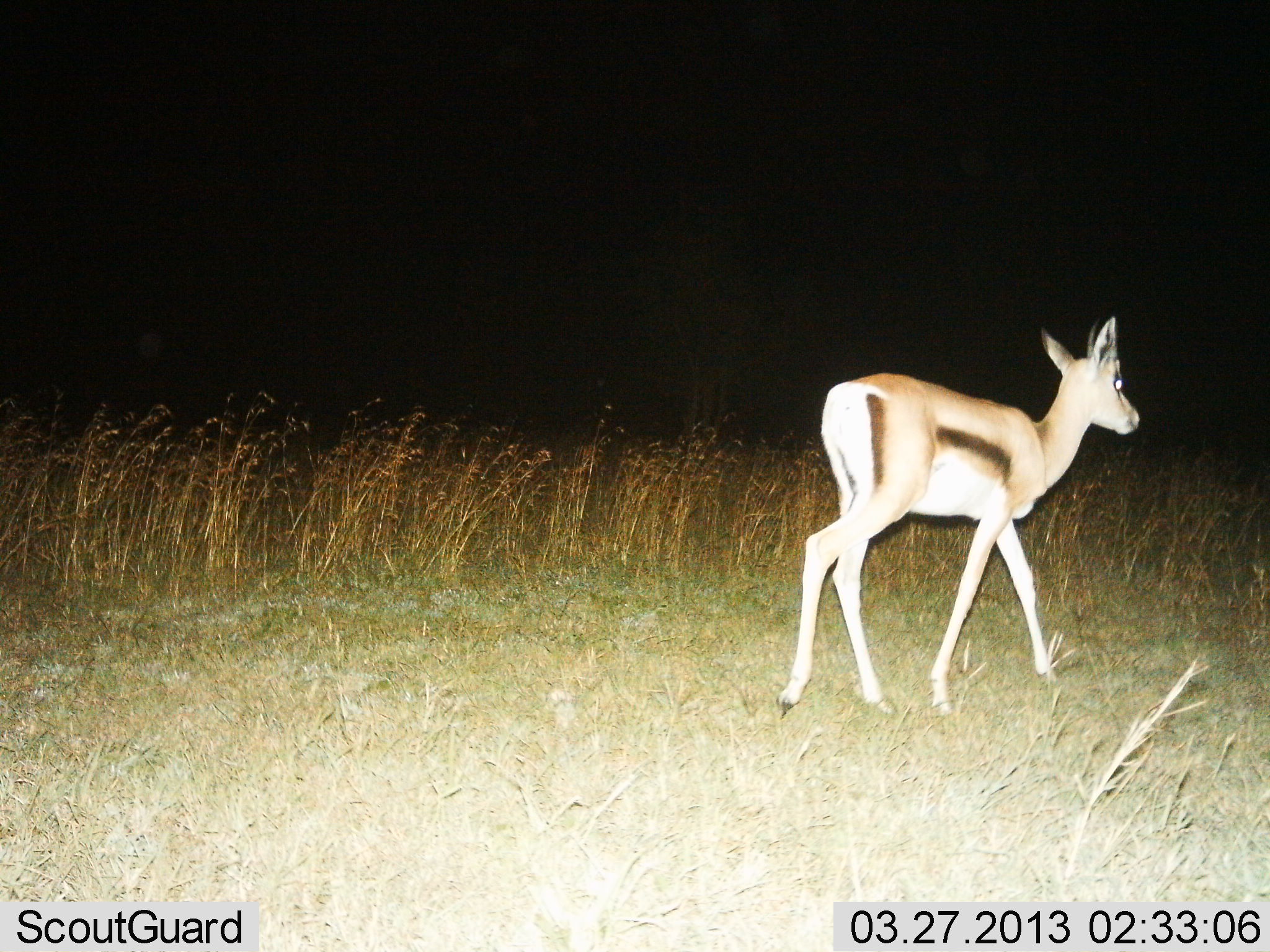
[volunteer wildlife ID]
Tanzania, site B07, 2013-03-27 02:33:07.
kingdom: Animalia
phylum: Chordata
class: Mammalia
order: Artiodactyla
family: Bovidae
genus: Eudorcas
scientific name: Eudorcas thomsonii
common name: thomson's gazelle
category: gazellethomsons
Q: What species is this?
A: Gazellethomsons (thomson's gazelle) (Eudorcas thomsonii).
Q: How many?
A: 1.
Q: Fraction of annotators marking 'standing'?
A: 10%.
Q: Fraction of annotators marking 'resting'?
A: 0%.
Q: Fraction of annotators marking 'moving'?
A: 90%.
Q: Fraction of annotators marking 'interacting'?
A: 0%.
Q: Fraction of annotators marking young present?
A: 3%.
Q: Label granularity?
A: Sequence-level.